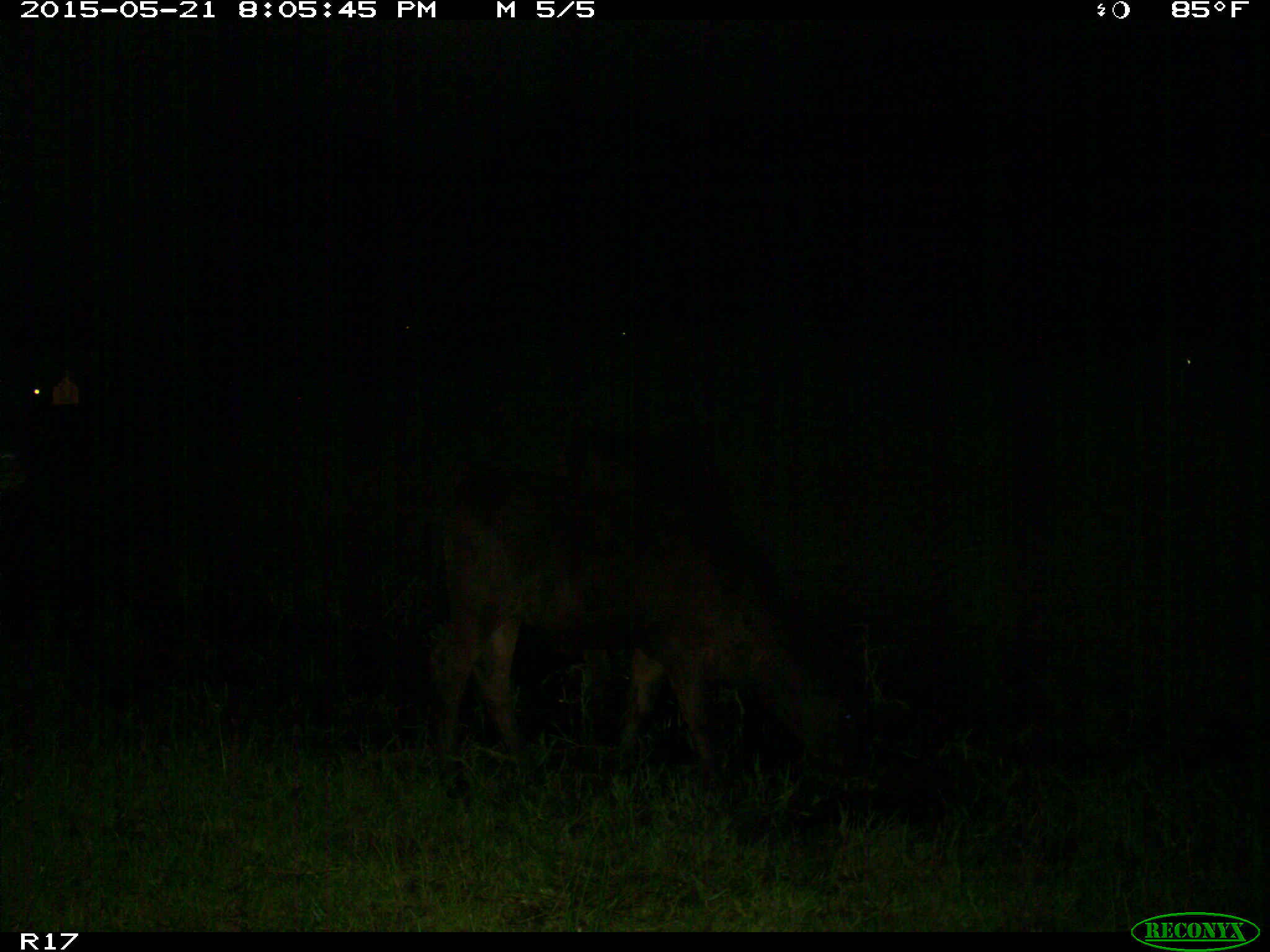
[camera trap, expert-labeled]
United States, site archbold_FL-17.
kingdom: Animalia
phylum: Chordata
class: Mammalia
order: Artiodactyla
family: Bovidae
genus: Bos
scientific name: Bos taurus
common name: domestic cow